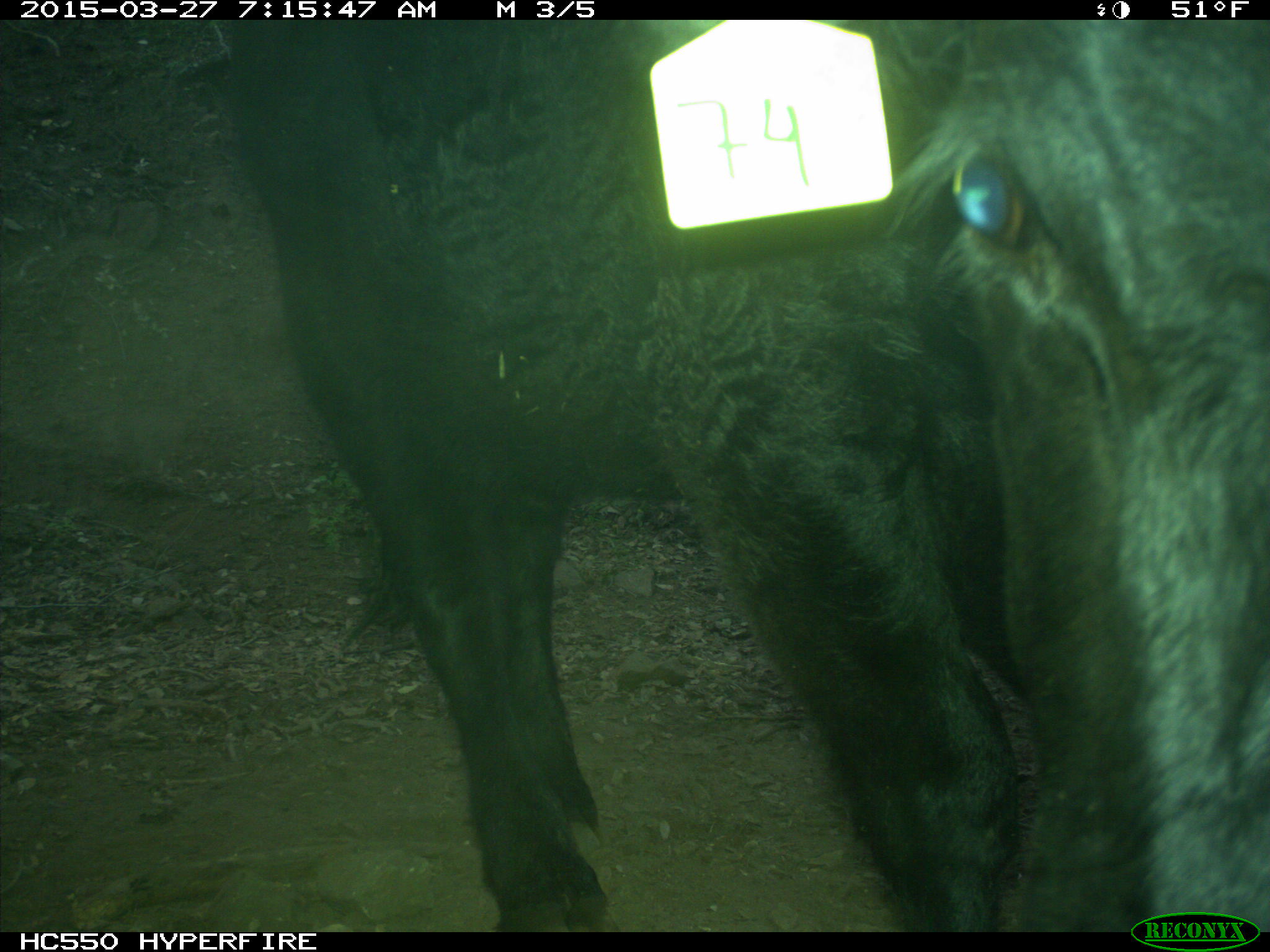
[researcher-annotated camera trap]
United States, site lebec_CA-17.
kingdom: Animalia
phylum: Chordata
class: Mammalia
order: Artiodactyla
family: Bovidae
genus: Bos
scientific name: Bos taurus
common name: domestic cow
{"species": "Bos taurus (domestic cow)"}